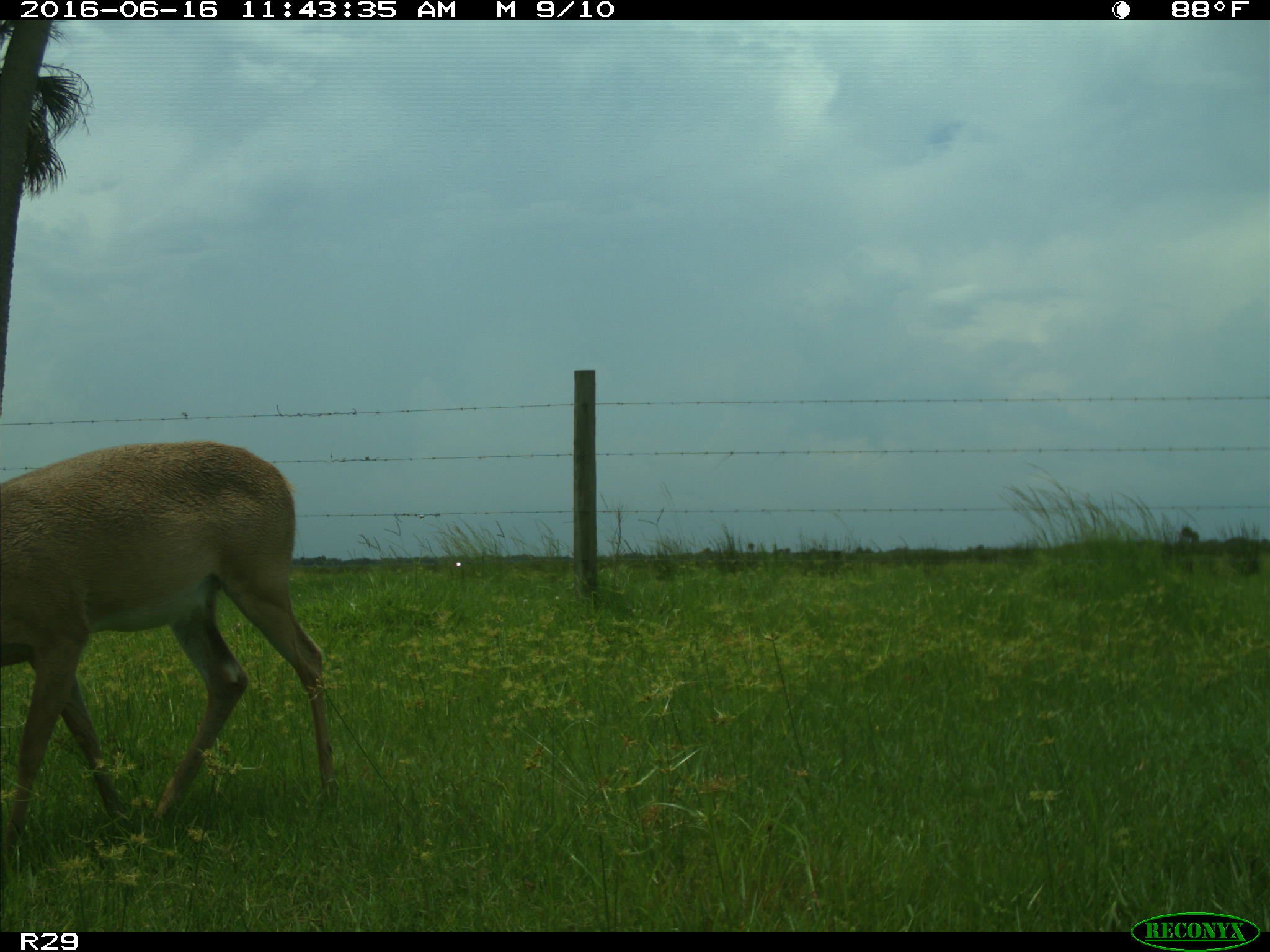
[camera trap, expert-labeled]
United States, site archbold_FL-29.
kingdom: Animalia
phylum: Chordata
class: Mammalia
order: Artiodactyla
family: Cervidae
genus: Odocoileus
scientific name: Odocoileus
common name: deer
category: unidentified deer